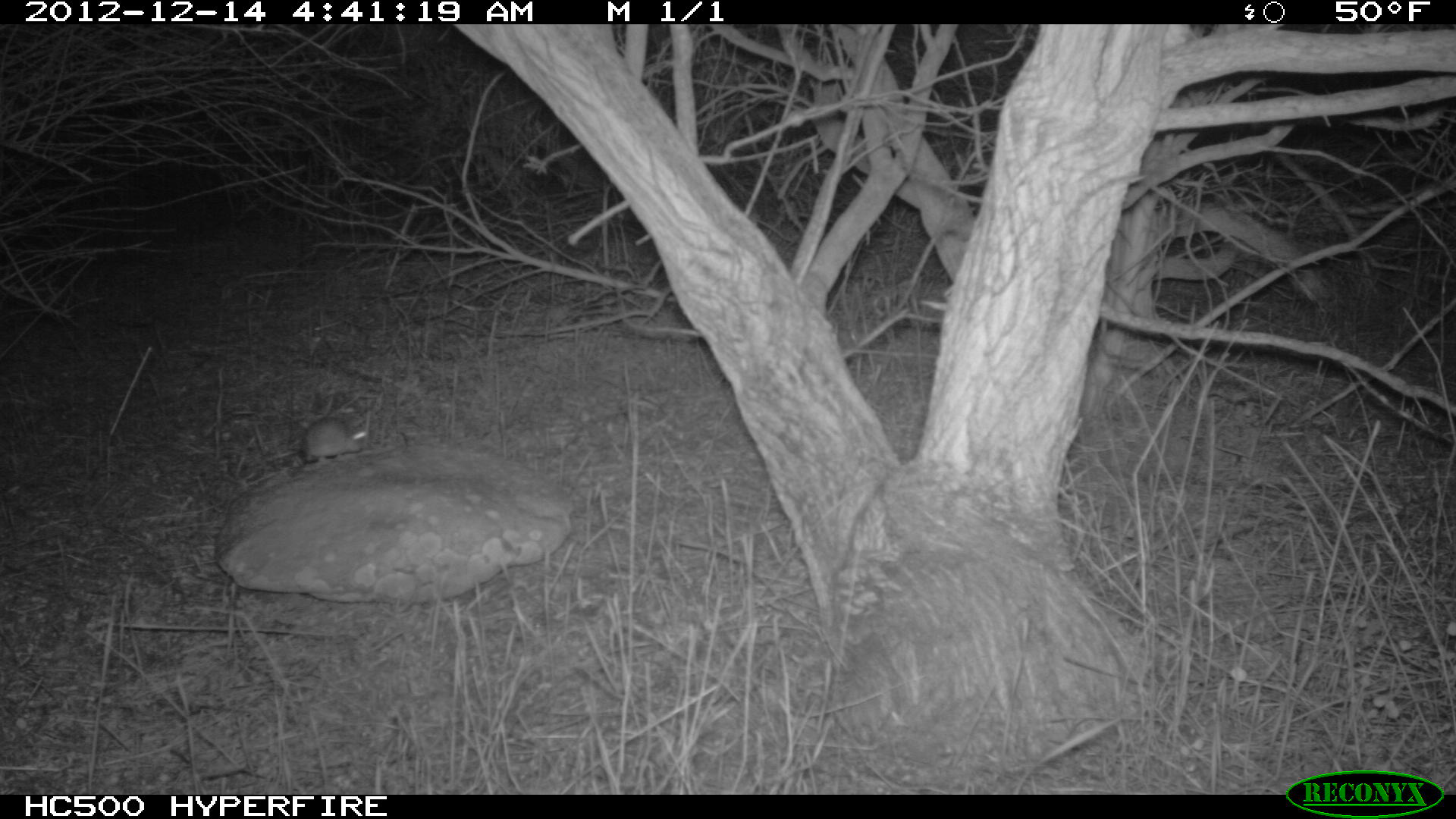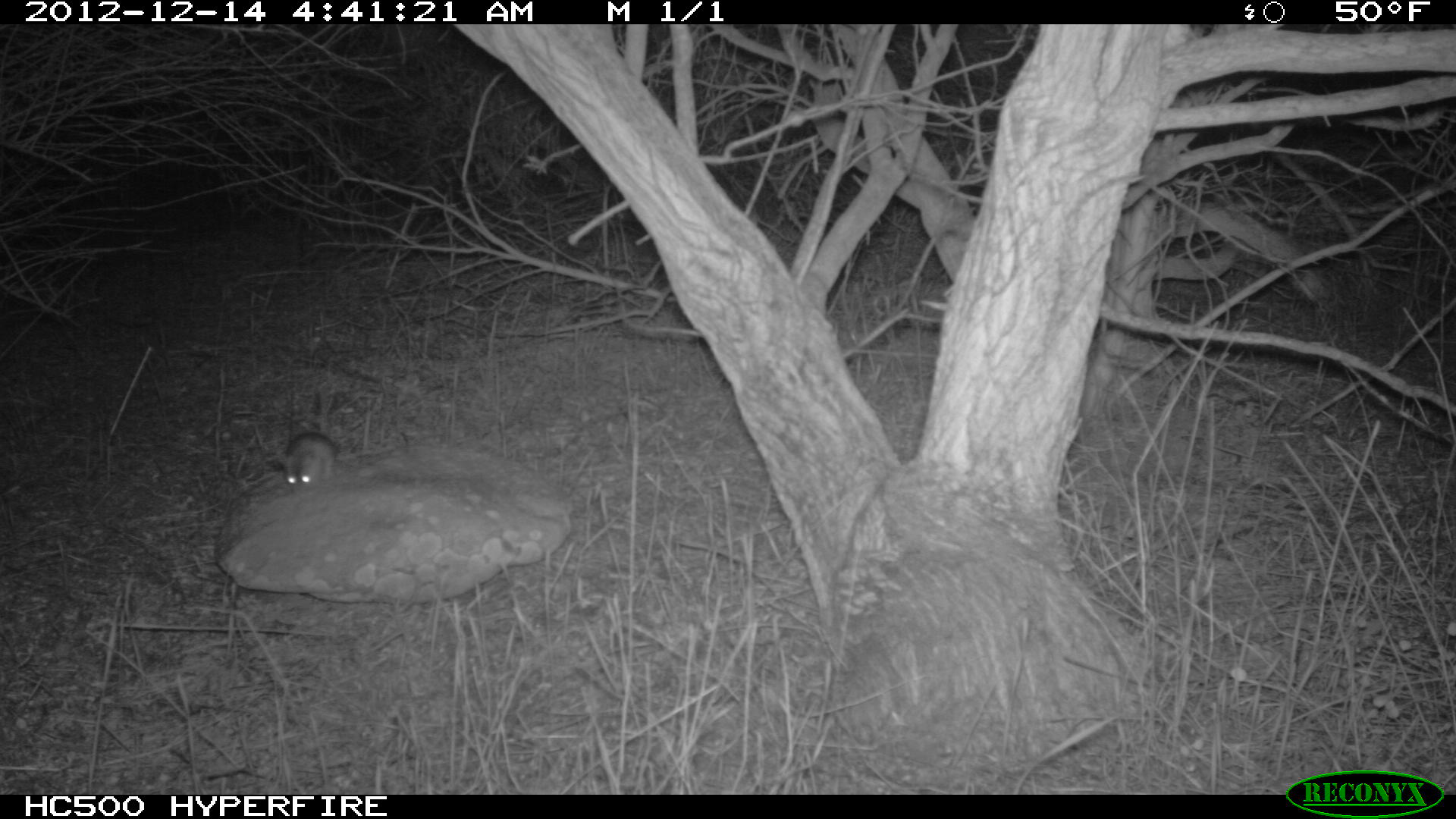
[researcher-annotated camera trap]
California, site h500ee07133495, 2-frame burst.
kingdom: Animalia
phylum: Chordata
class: Mammalia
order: Rodentia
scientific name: Rodentia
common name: rodent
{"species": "rodent (Rodentia)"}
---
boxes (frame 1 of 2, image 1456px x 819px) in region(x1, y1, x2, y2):
rodent: region(303, 410, 370, 469)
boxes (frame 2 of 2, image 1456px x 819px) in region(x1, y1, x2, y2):
rodent: region(278, 431, 395, 496)